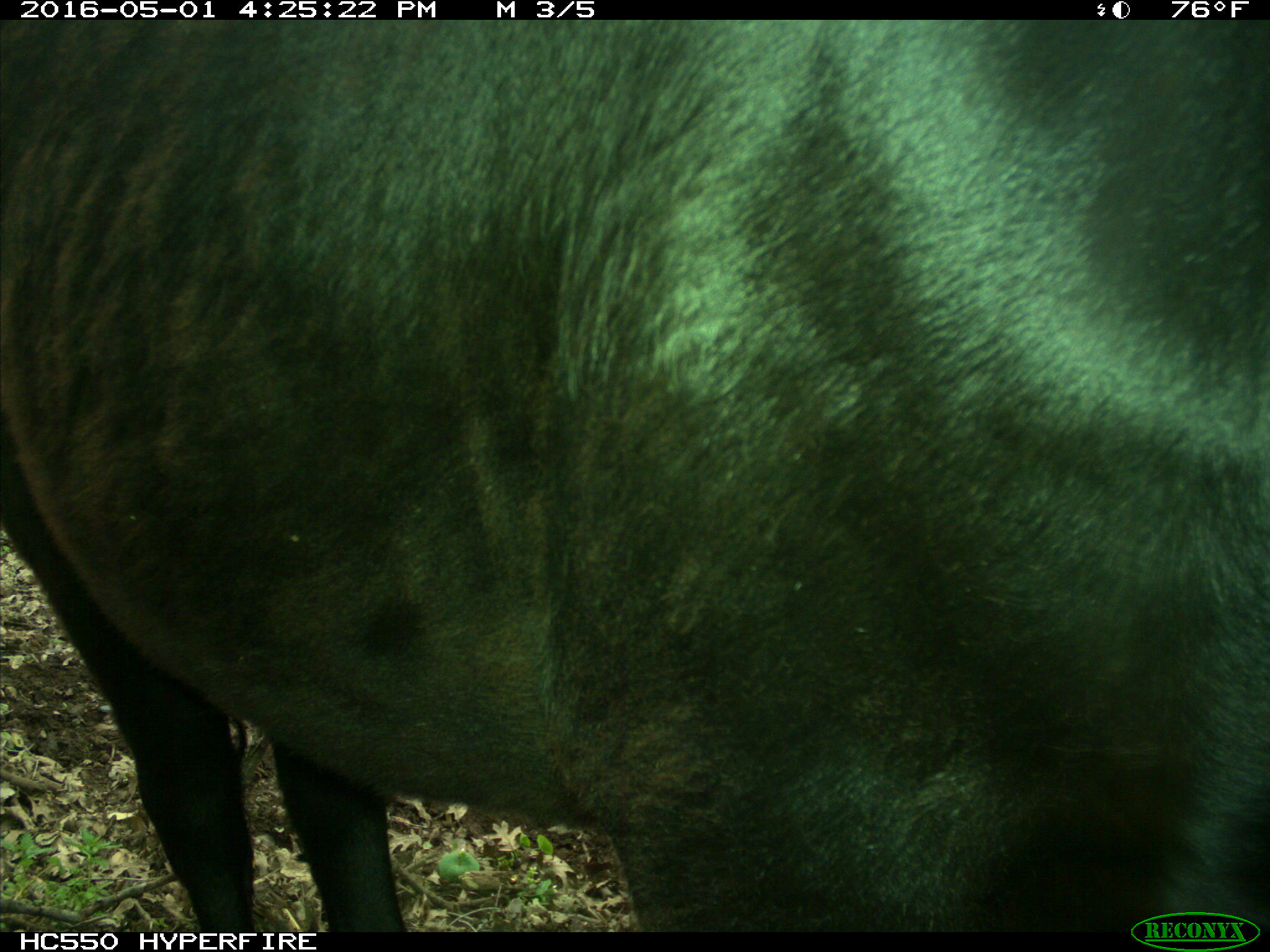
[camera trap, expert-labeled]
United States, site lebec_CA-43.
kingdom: Animalia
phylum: Chordata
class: Mammalia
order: Artiodactyla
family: Bovidae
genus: Bos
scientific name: Bos taurus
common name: domestic cow